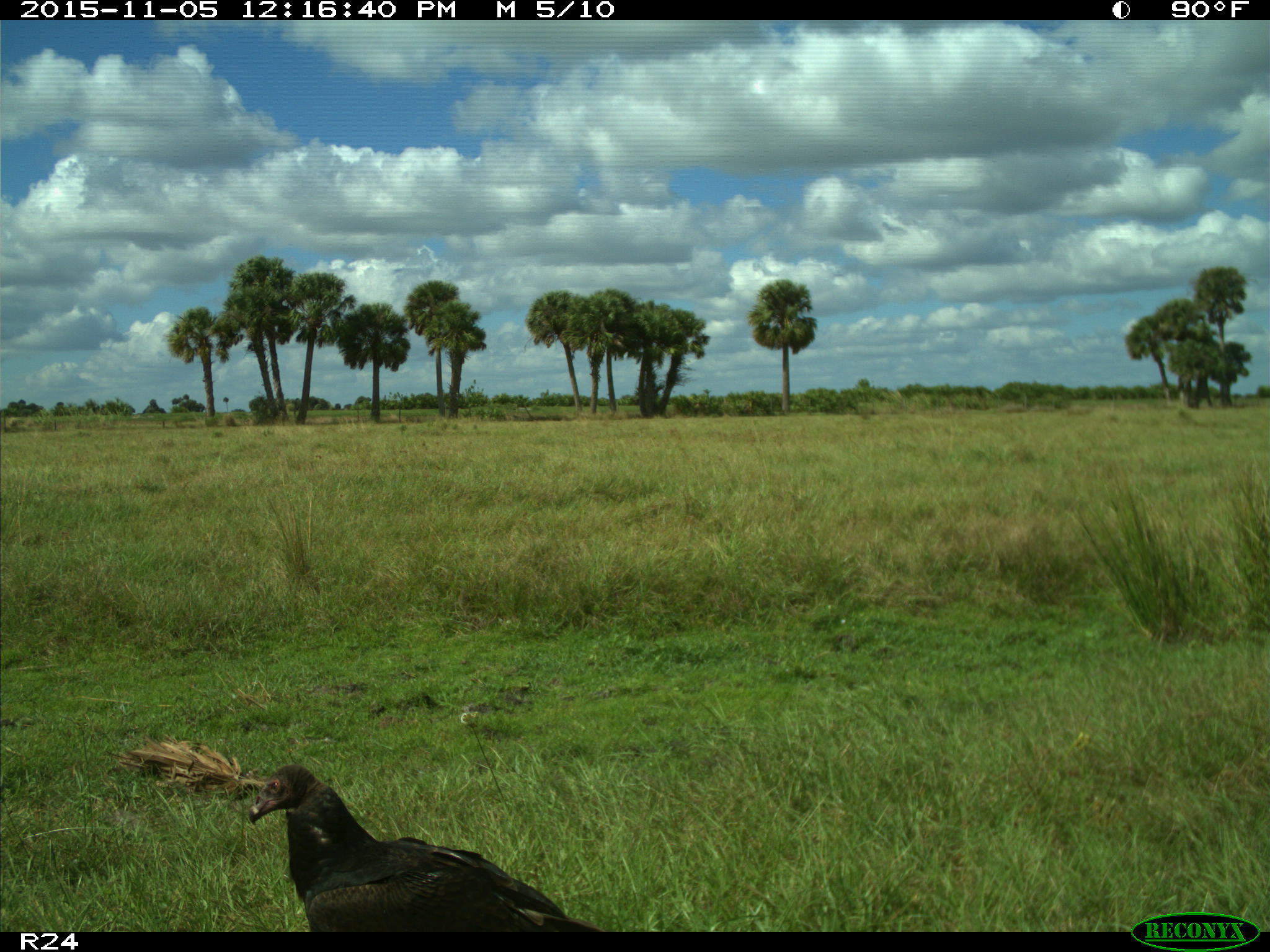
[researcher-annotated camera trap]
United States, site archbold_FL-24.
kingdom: Animalia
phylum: Chordata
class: Aves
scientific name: Aves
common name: birds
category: unidentified bird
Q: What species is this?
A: Unidentified bird (birds) (Aves).